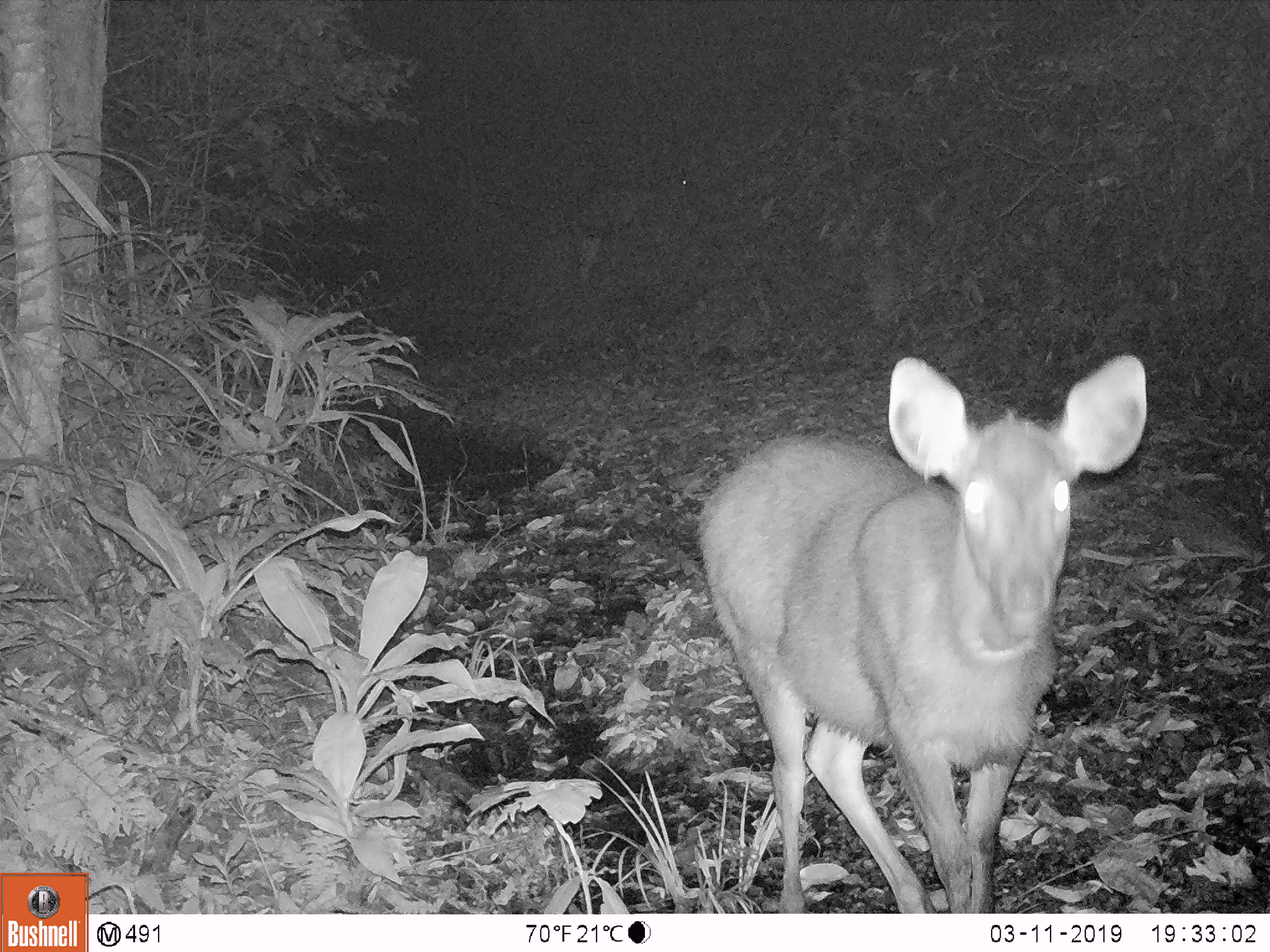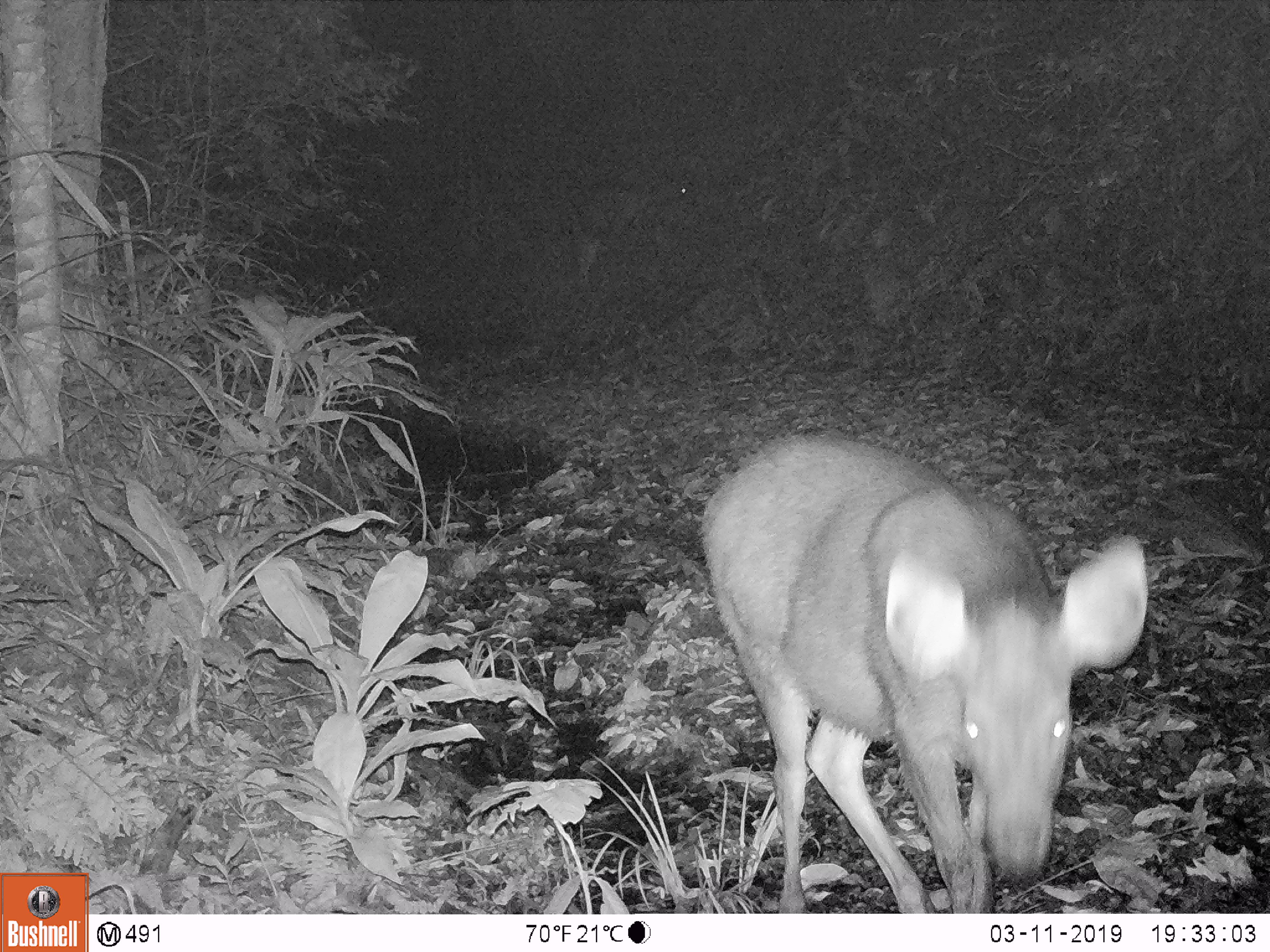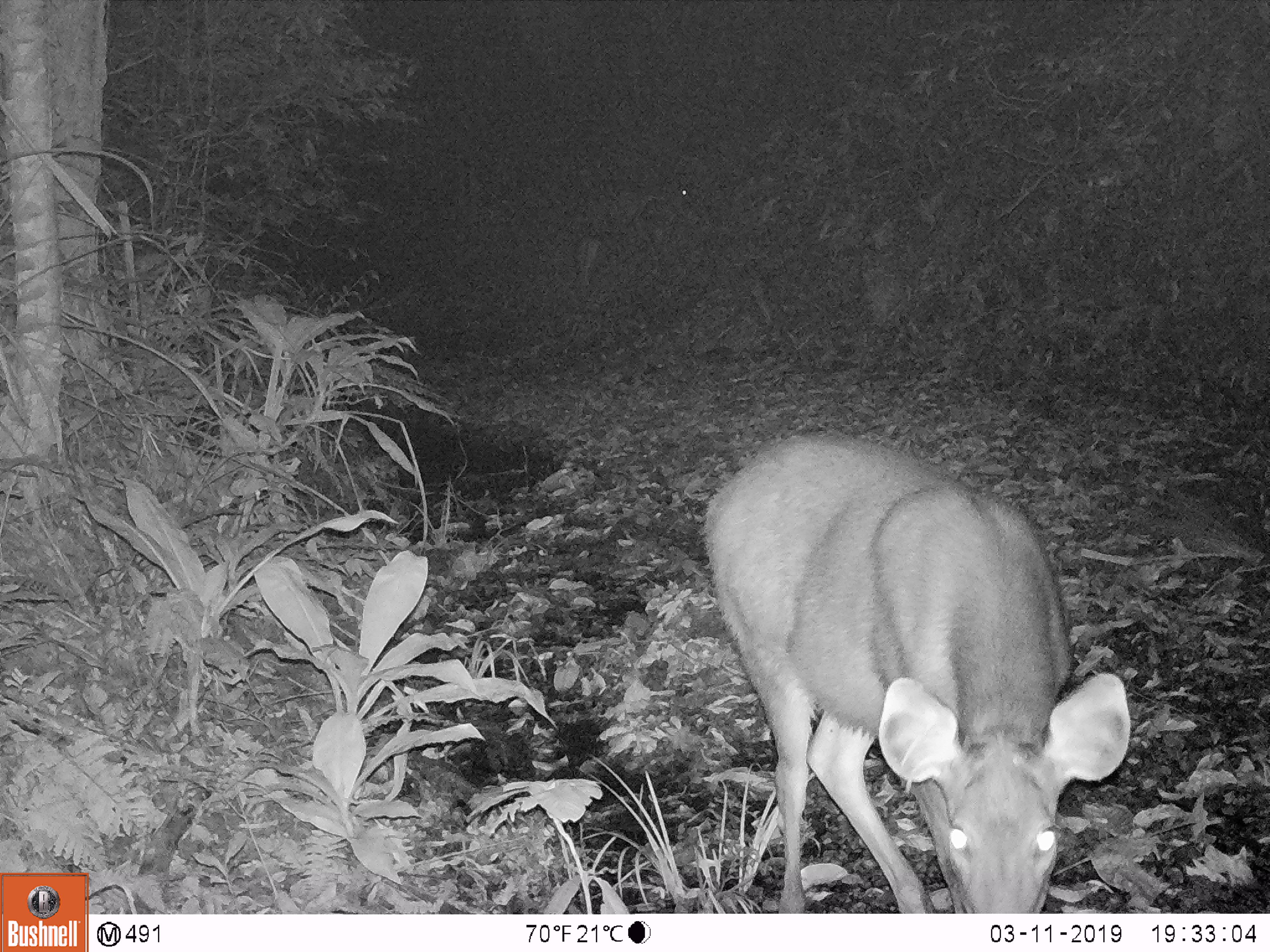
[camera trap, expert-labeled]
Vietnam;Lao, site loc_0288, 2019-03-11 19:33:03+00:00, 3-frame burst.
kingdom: Animalia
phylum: Chordata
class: Mammalia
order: Artiodactyla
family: Cervidae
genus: Rusa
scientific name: Rusa unicolor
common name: sambar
Sambar (Rusa unicolor). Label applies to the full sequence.